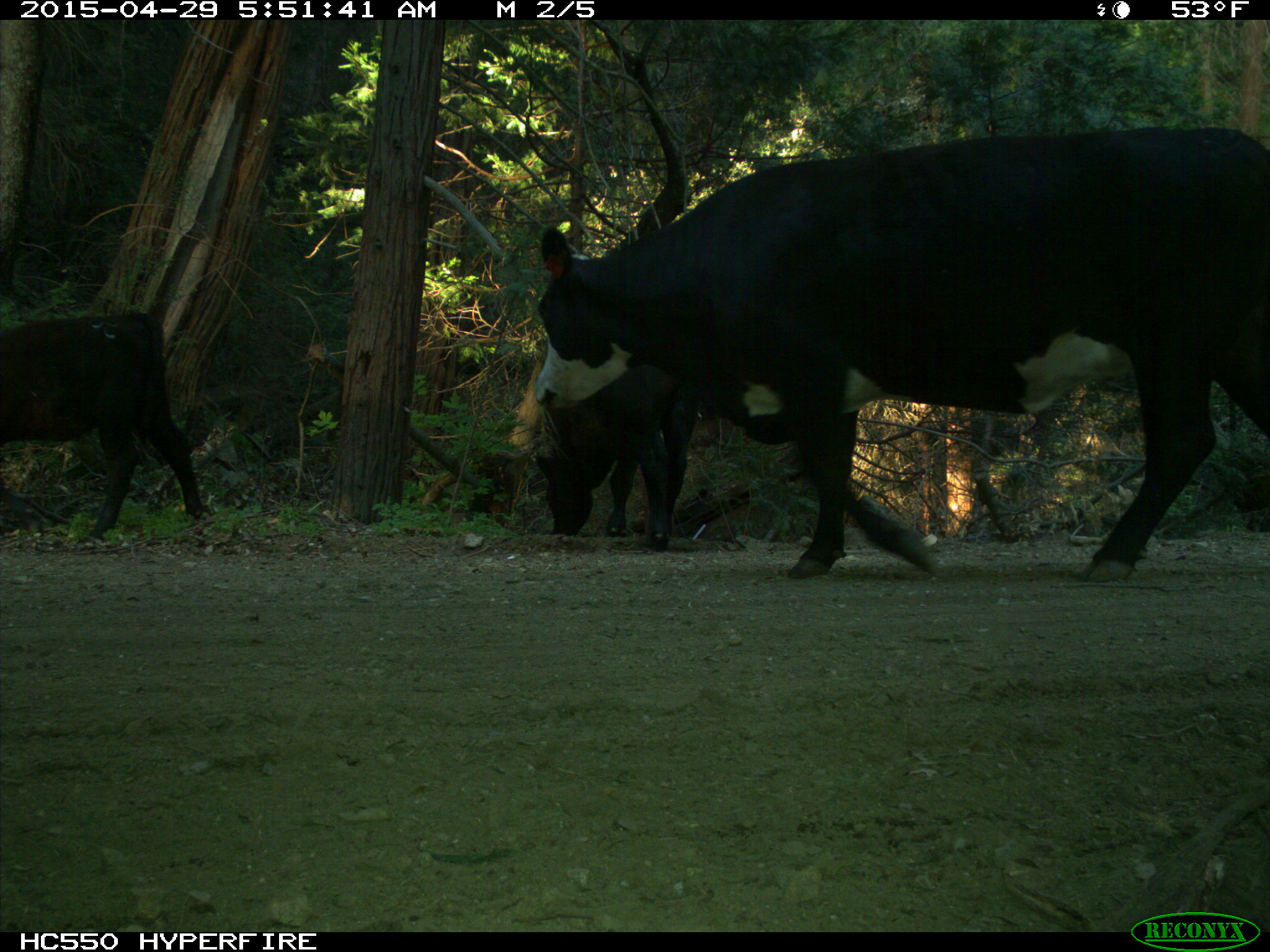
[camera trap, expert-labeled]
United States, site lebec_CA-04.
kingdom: Animalia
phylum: Chordata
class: Mammalia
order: Artiodactyla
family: Bovidae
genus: Bos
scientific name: Bos taurus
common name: domestic cow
Bos taurus (domestic cow).